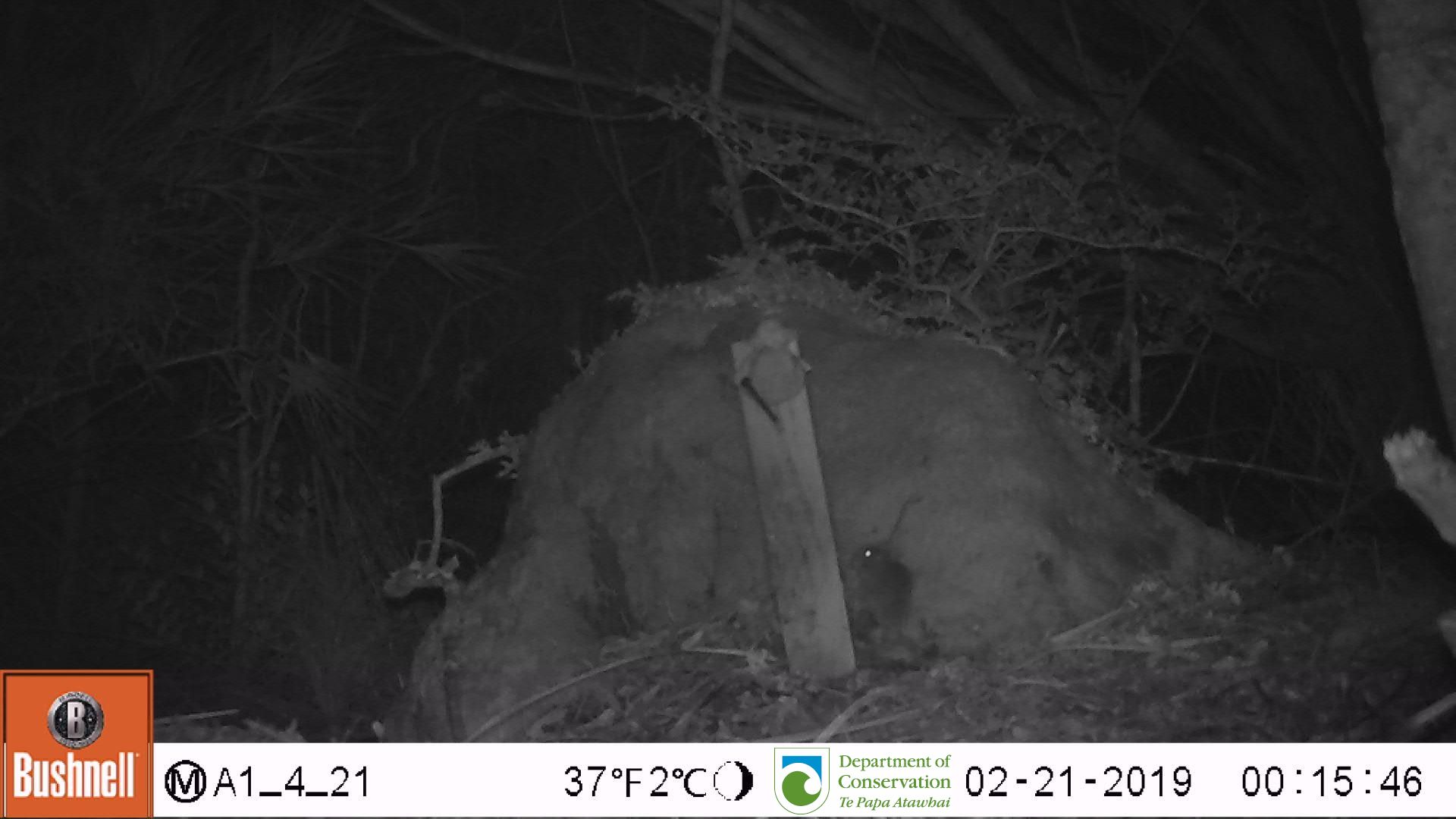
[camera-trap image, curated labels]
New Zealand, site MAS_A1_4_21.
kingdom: Animalia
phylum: Chordata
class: Mammalia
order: Rodentia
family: Muridae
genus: Mus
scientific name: Mus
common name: mouse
Mouse (Mus).